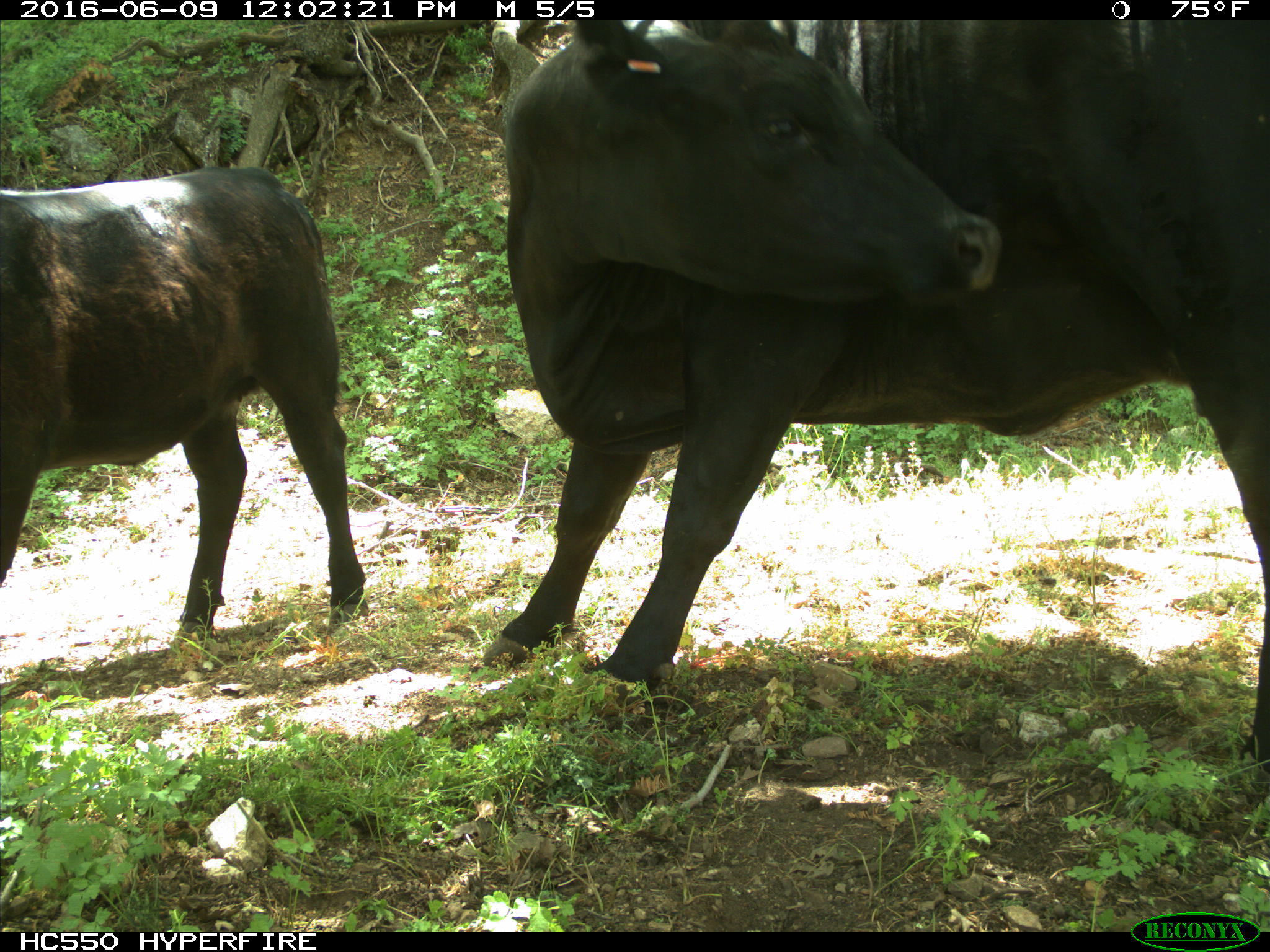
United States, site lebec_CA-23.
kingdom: Animalia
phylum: Chordata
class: Mammalia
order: Artiodactyla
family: Bovidae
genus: Bos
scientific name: Bos taurus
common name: domestic cow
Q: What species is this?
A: Bos taurus (domestic cow).